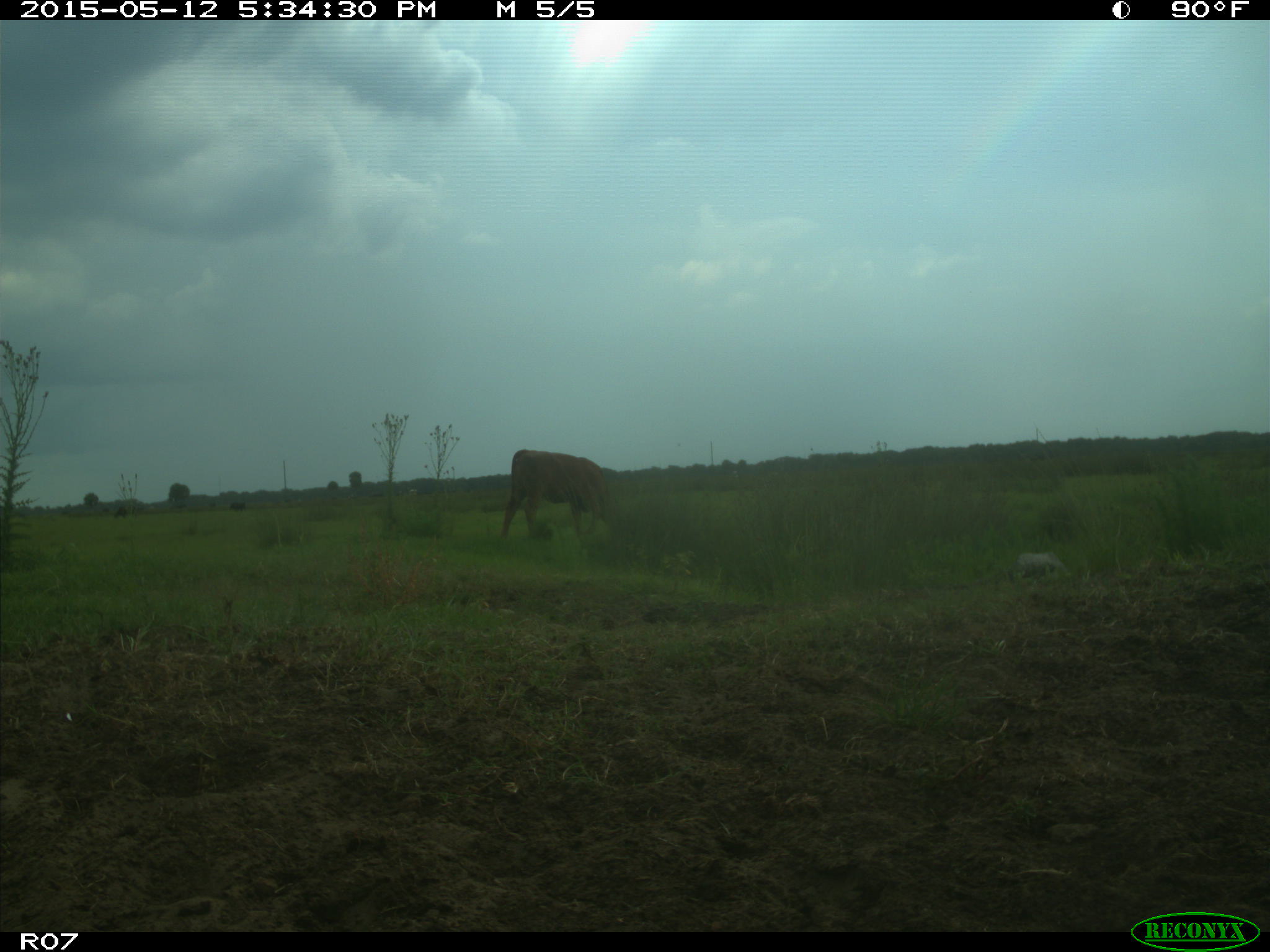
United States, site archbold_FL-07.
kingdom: Animalia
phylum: Chordata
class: Mammalia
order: Artiodactyla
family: Bovidae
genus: Bos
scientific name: Bos taurus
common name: domestic cow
Bos taurus (domestic cow).